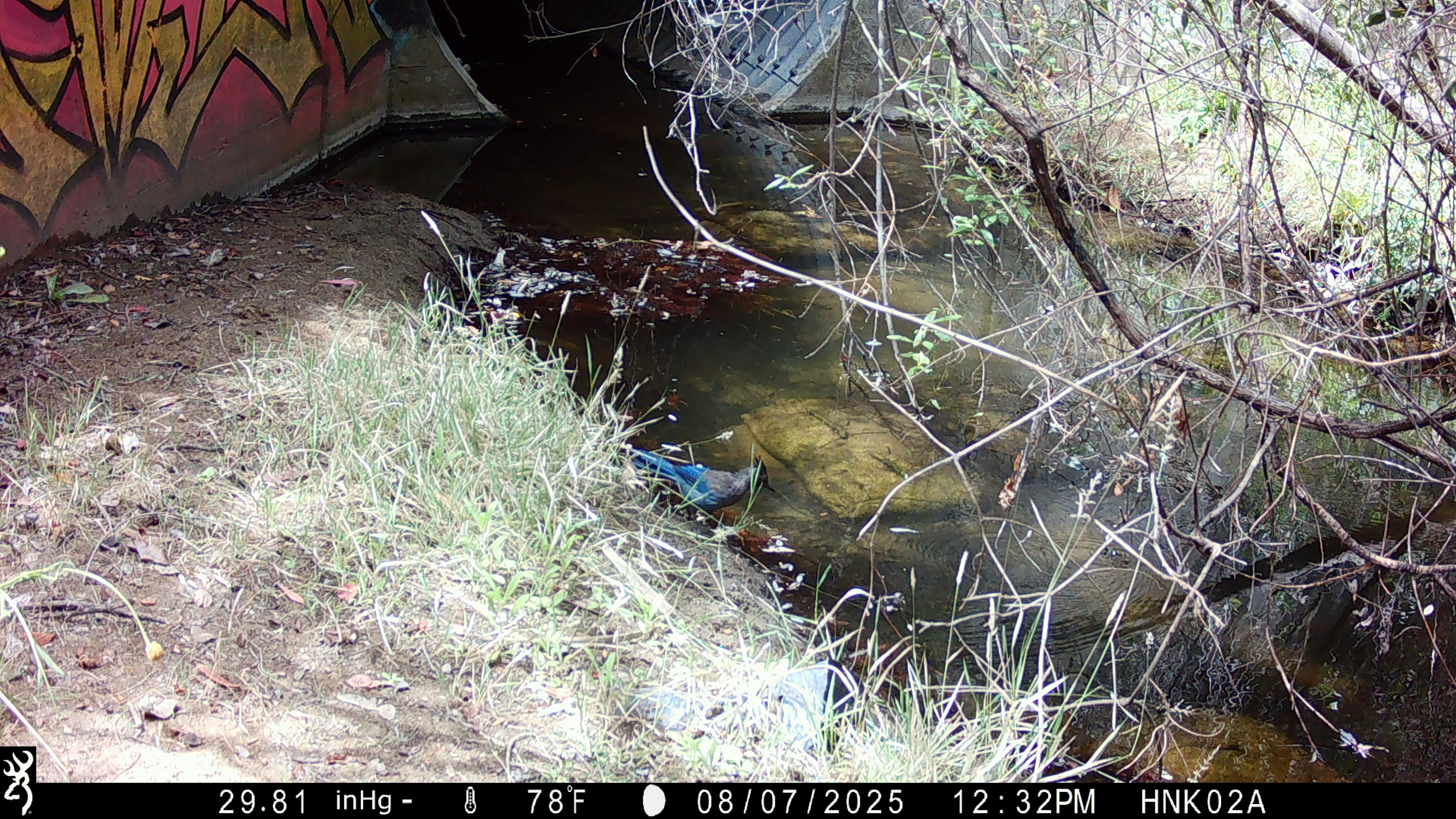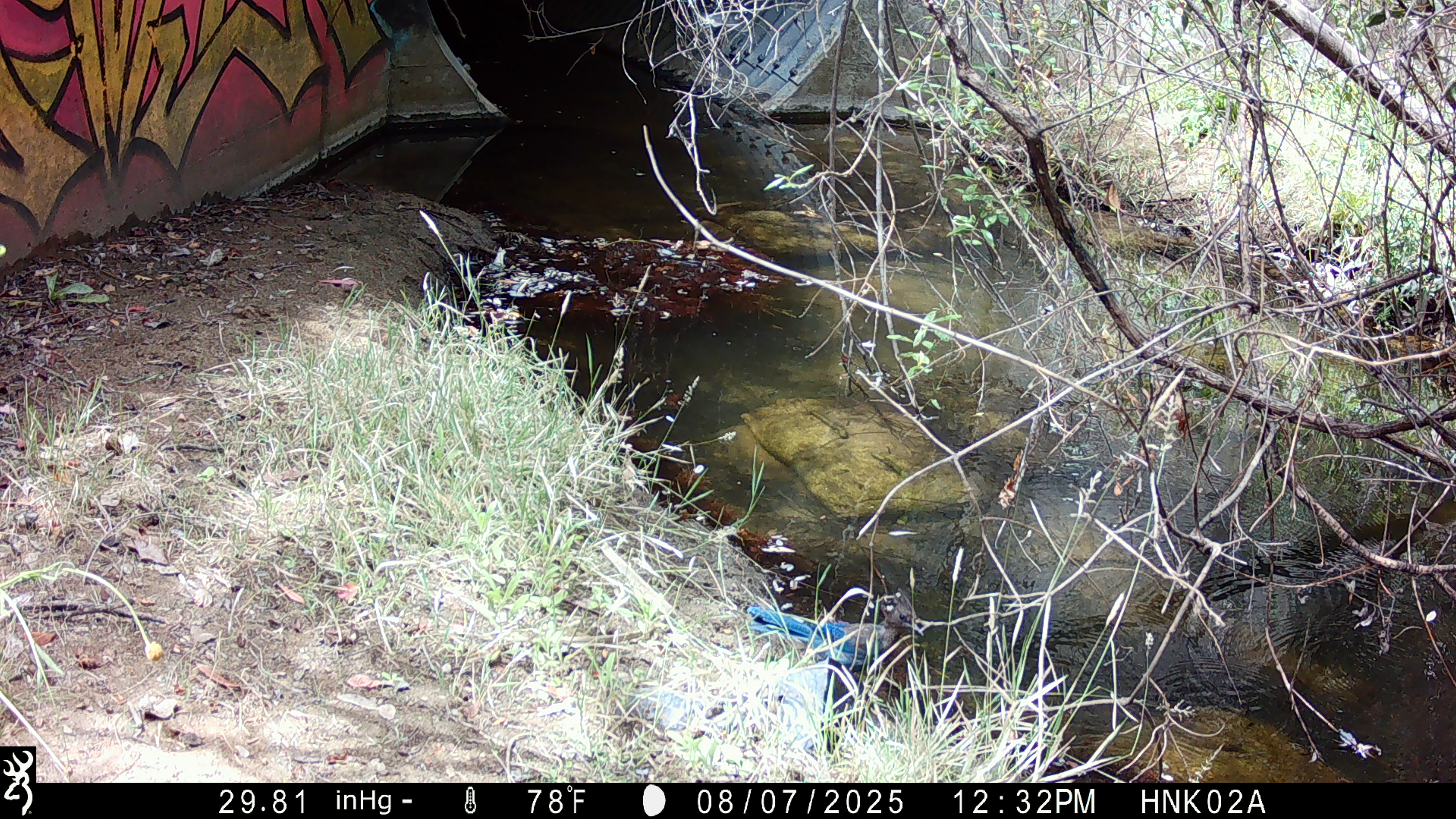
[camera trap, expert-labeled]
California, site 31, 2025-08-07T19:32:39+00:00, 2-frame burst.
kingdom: Animalia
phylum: Chordata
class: Aves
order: Passeriformes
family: Corvidae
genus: Cyanocitta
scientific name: Cyanocitta stelleri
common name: steller's jay